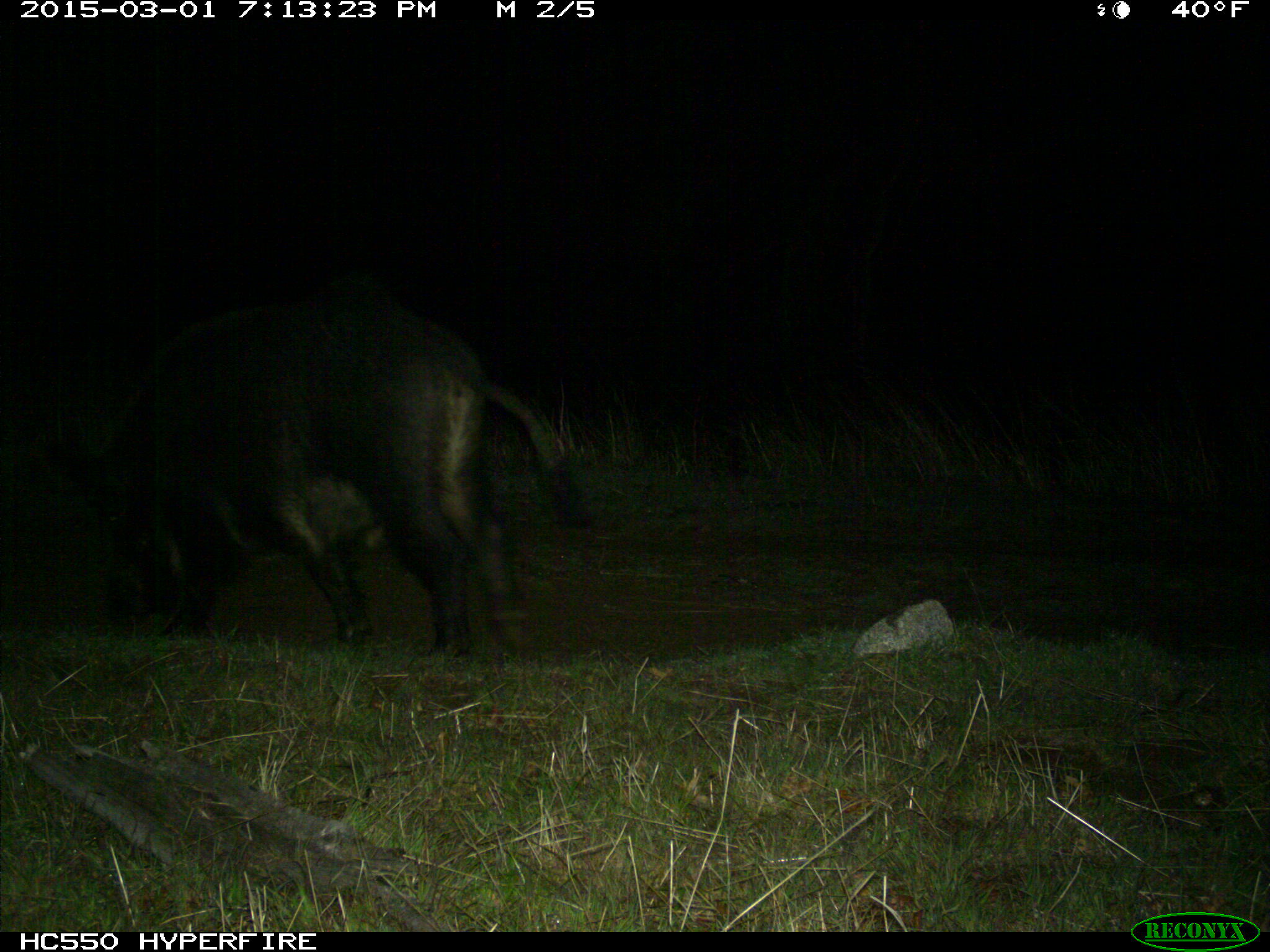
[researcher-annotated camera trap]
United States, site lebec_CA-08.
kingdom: Animalia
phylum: Chordata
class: Mammalia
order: Artiodactyla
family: Suidae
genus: Sus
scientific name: Sus scrofa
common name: wild boar